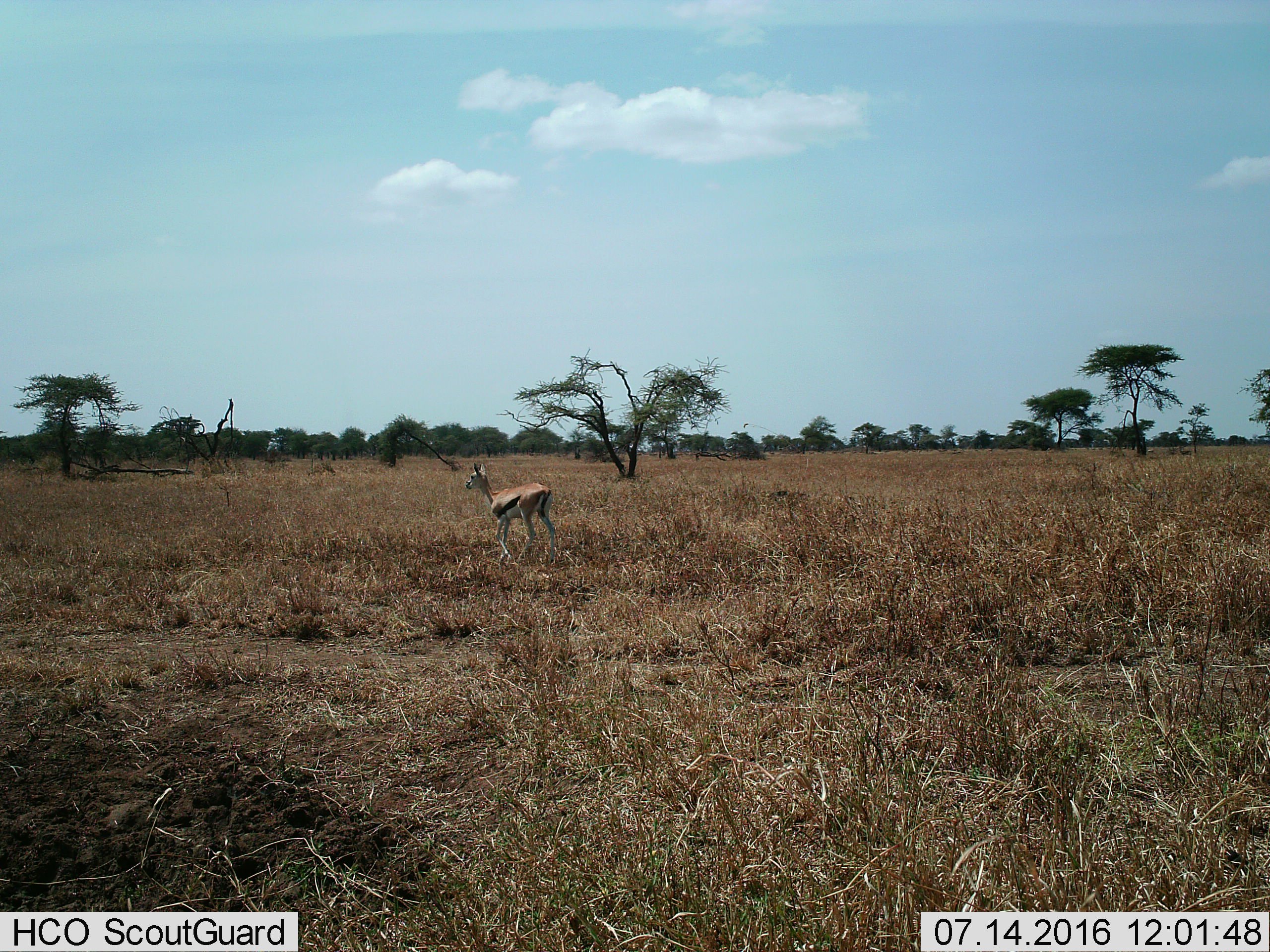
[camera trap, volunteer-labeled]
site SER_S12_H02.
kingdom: Animalia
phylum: Chordata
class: Mammalia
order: Artiodactyla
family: Bovidae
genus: Eudorcas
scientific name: Eudorcas thomsonii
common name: thomson's gazelle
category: gazellethomsons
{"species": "gazellethomsons (thomson's gazelle) (Eudorcas thomsonii)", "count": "1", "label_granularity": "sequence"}